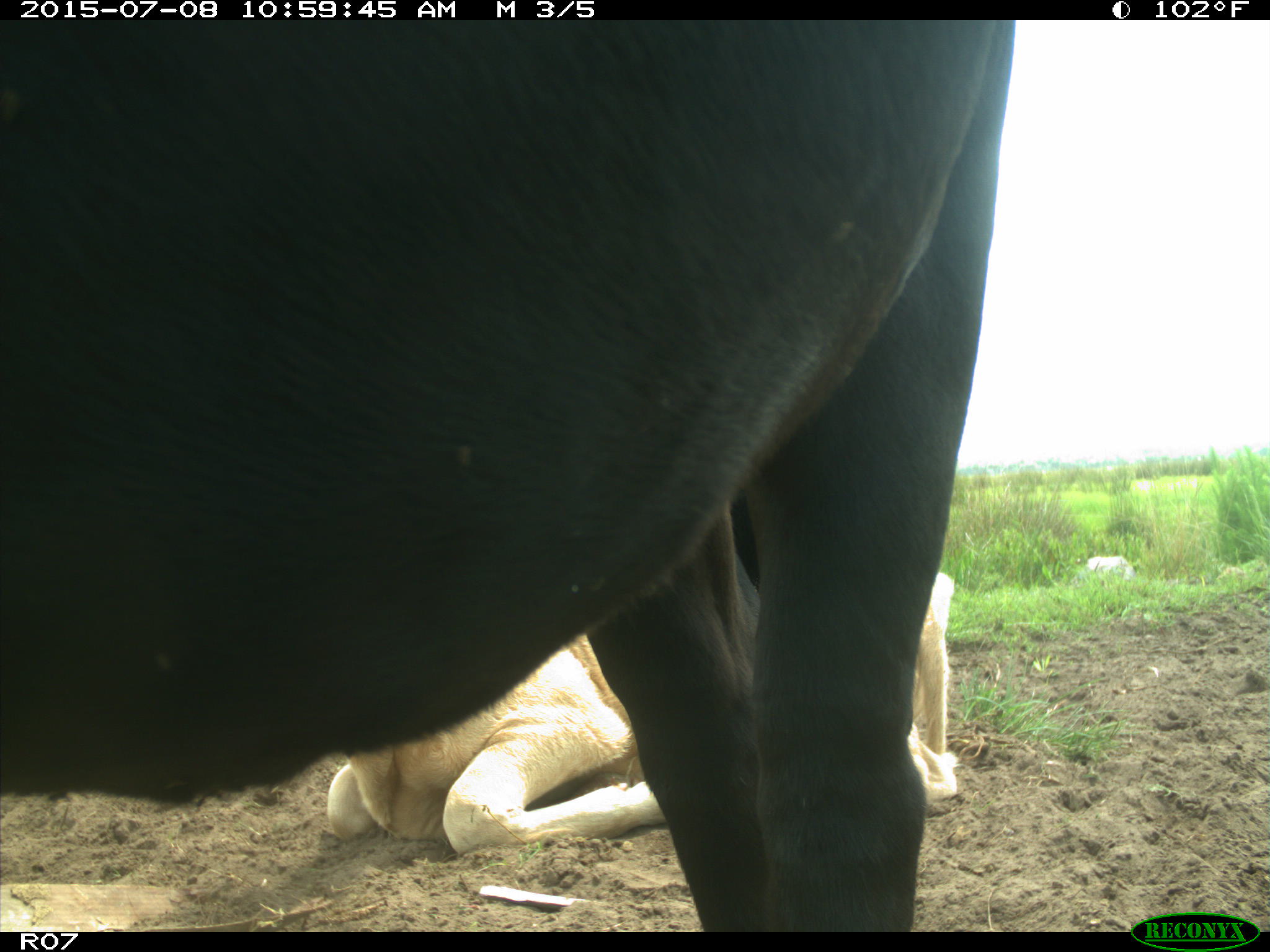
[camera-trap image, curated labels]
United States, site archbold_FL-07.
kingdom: Animalia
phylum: Chordata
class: Mammalia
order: Artiodactyla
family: Bovidae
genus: Bos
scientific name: Bos taurus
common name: domestic cow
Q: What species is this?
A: Bos taurus (domestic cow).